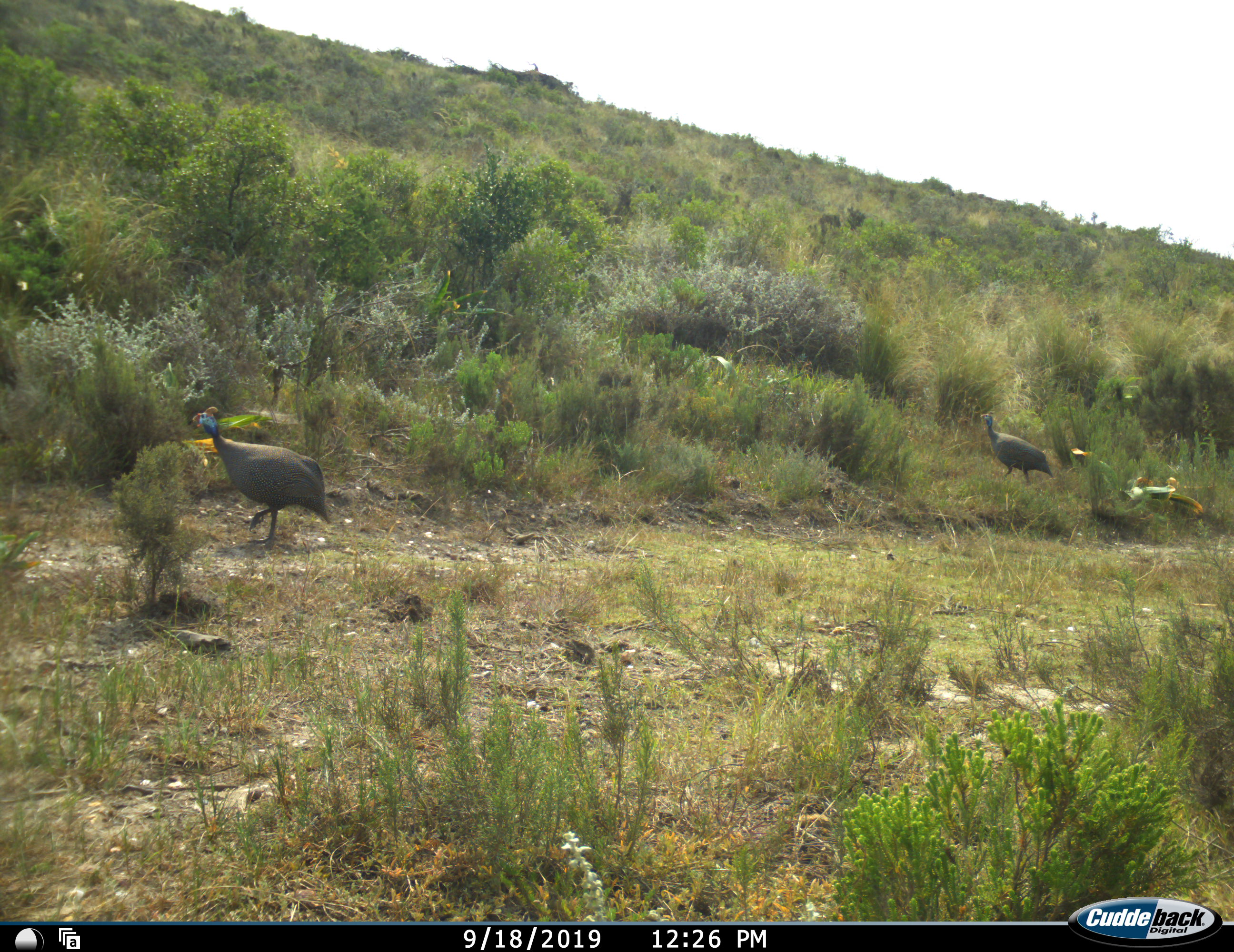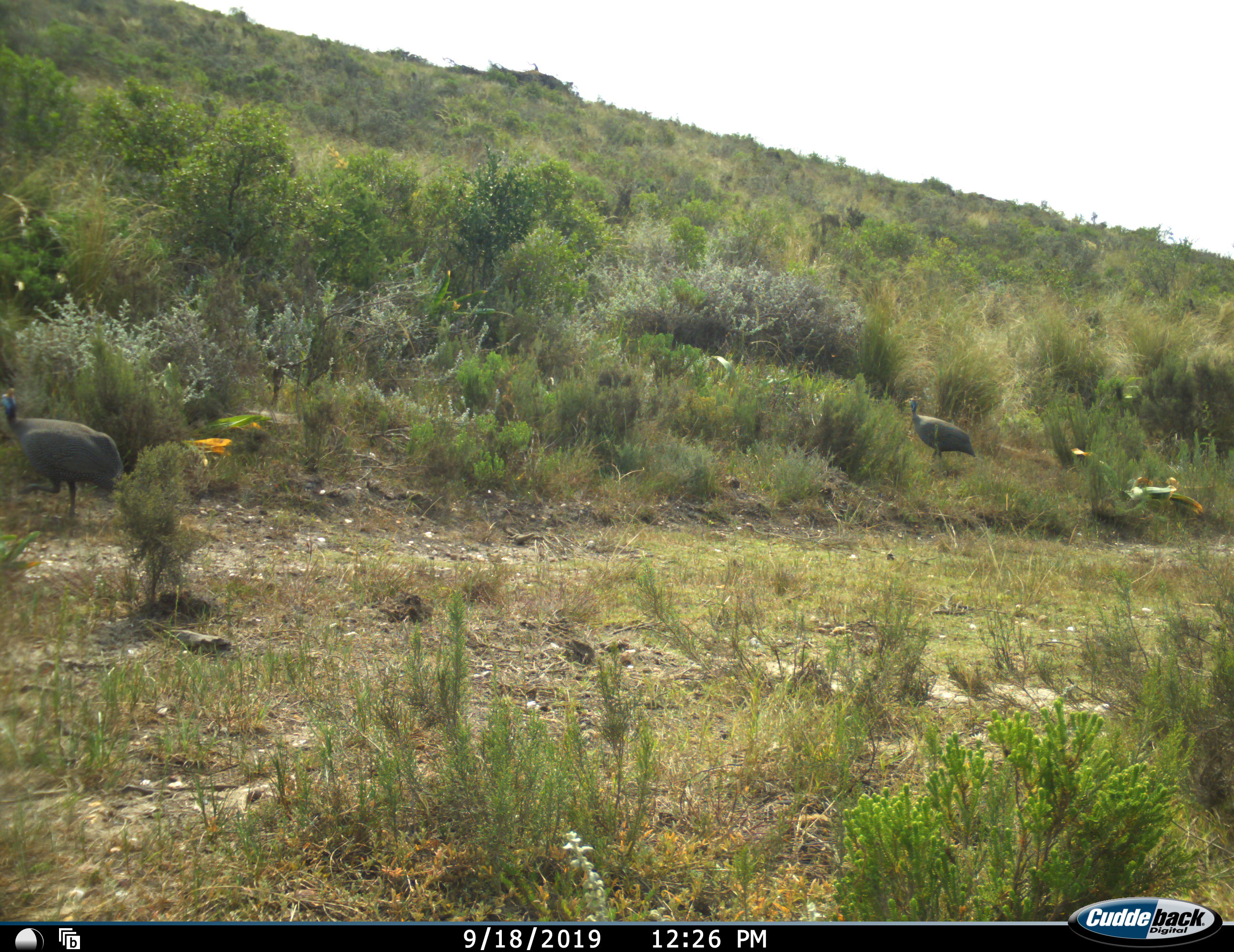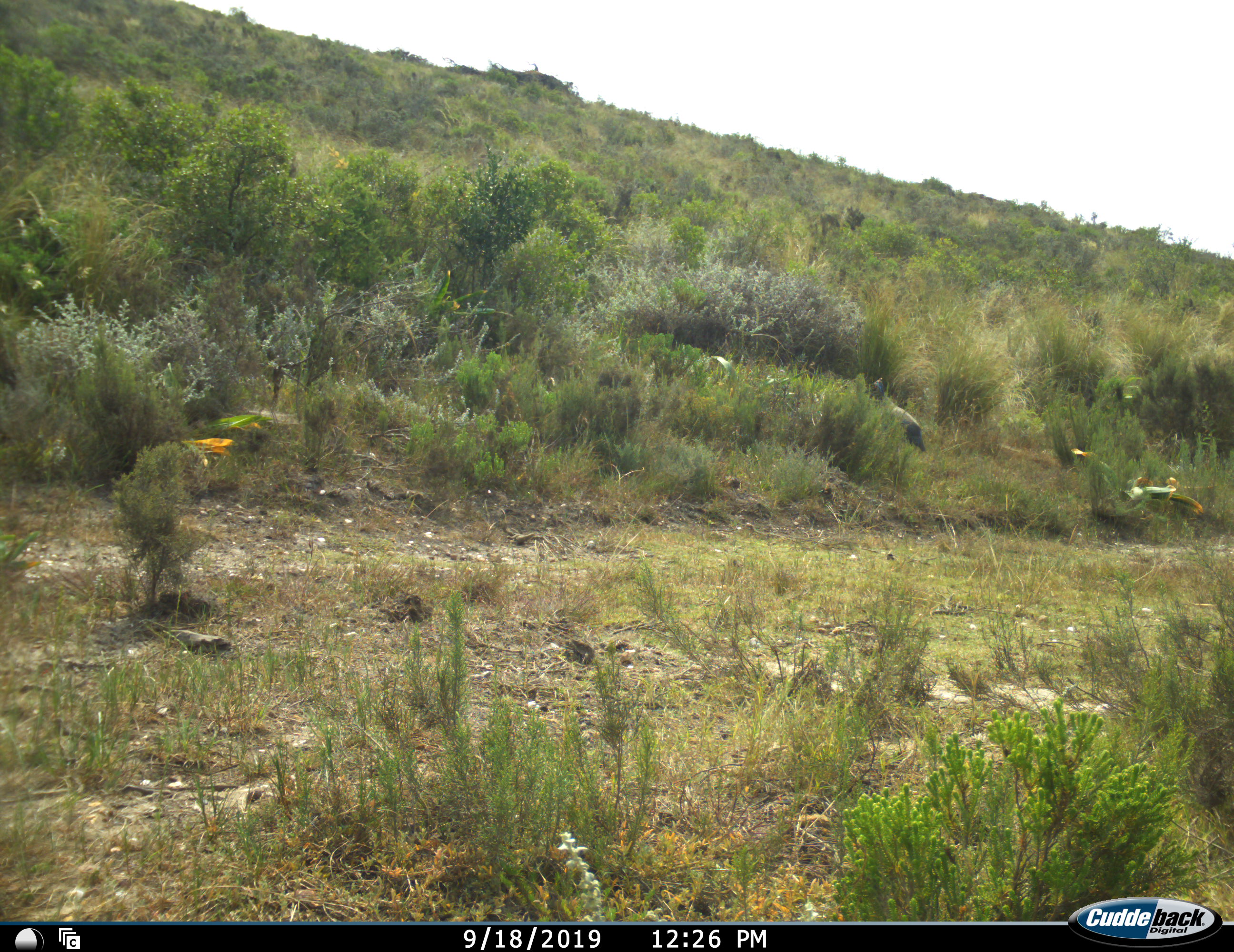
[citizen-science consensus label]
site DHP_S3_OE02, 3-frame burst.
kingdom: Animalia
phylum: Chordata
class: Aves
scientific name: Aves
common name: bird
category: birdother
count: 2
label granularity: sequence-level